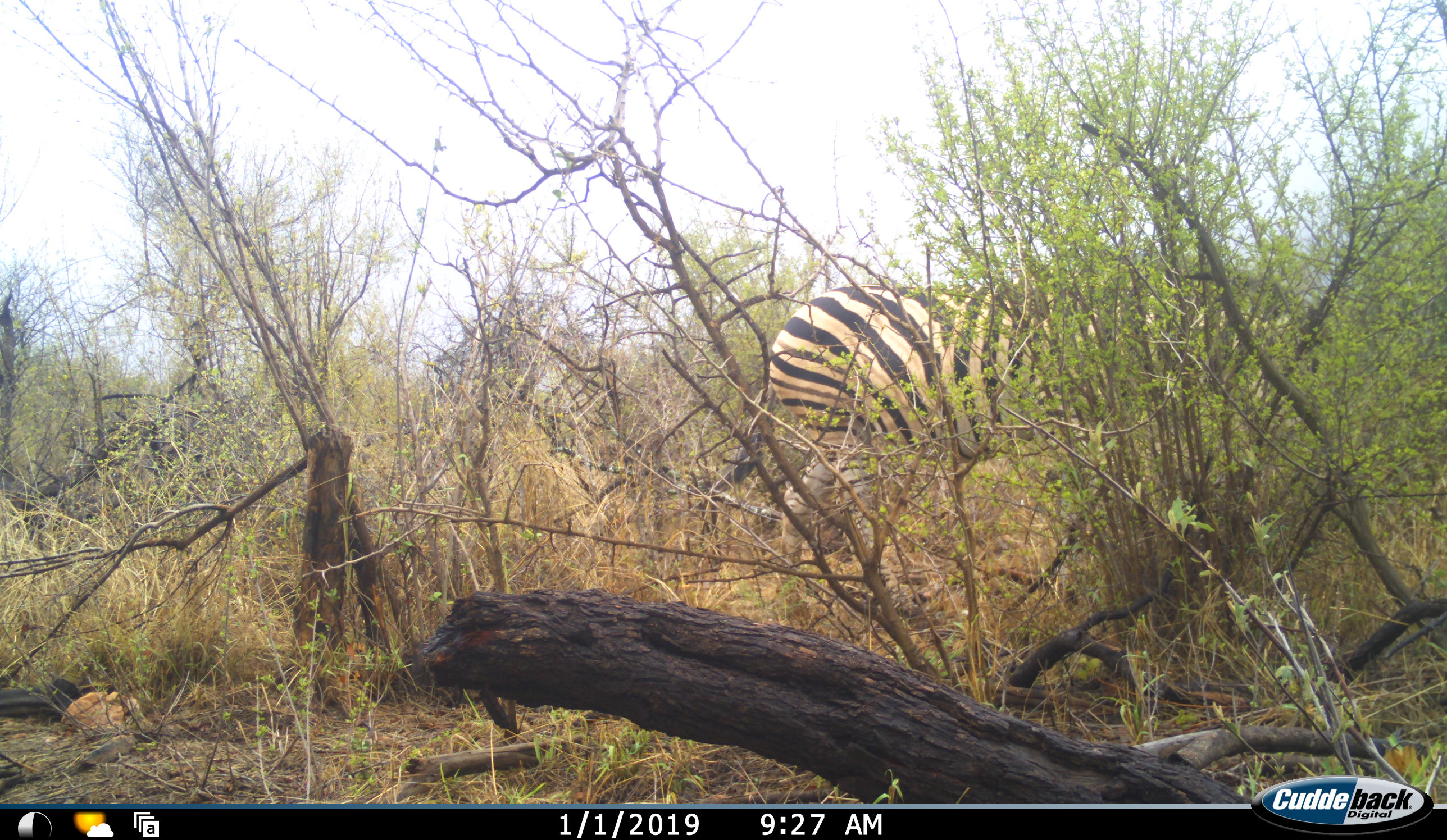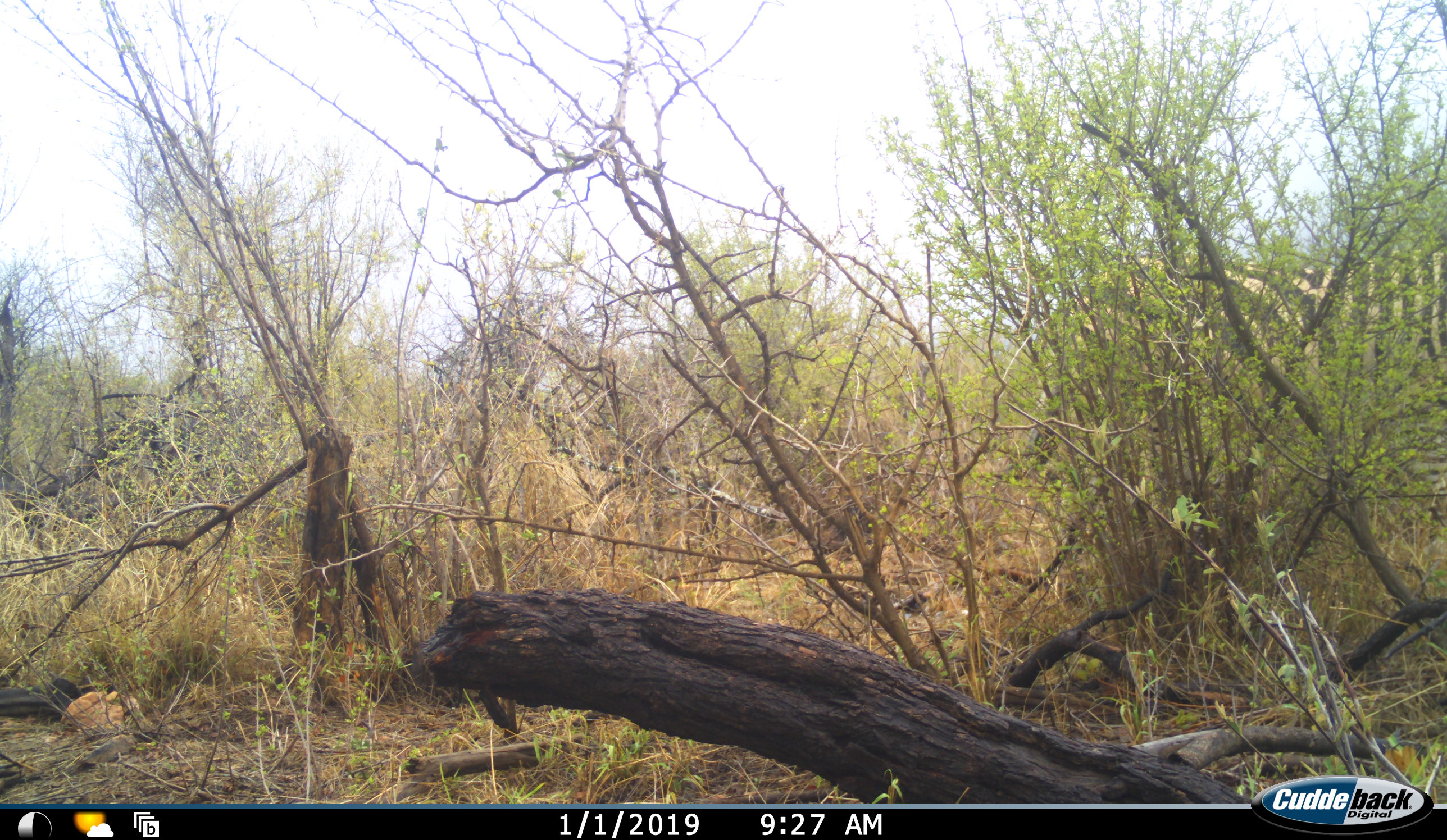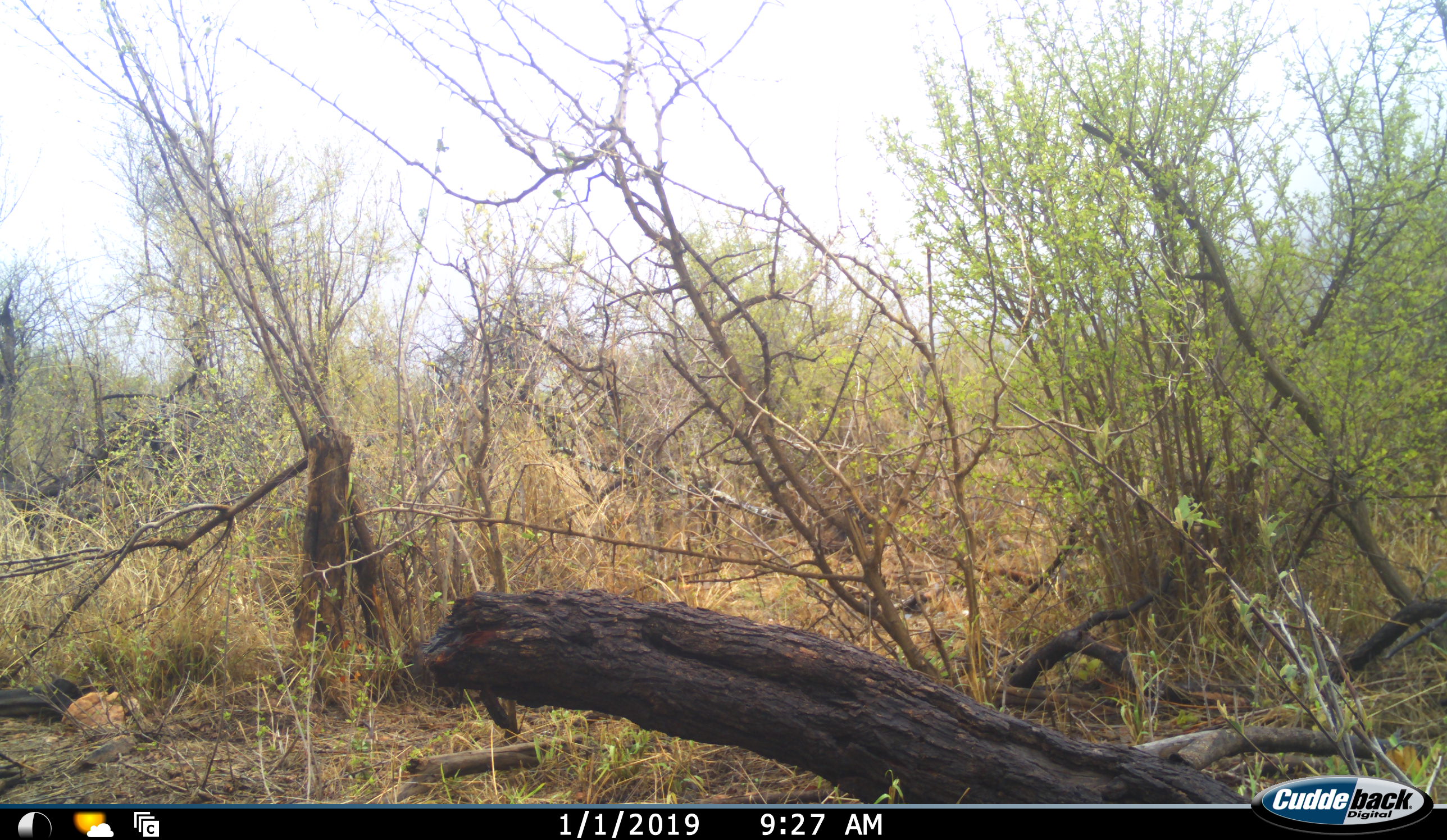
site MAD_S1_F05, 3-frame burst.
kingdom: Animalia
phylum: Chordata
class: Mammalia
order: Perissodactyla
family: Equidae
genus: Equus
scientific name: Equus quagga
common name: plains zebra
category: zebraplains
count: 1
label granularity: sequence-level